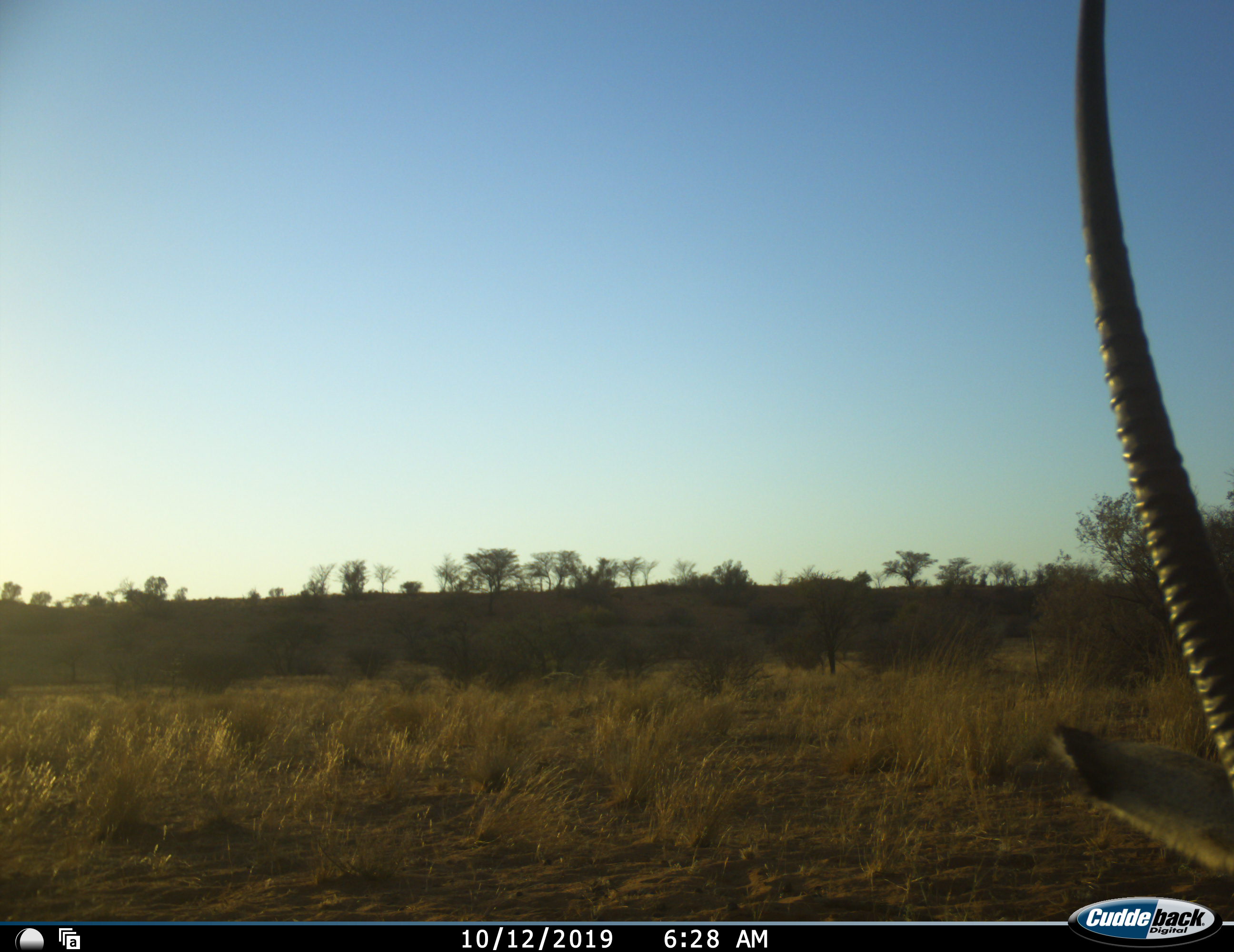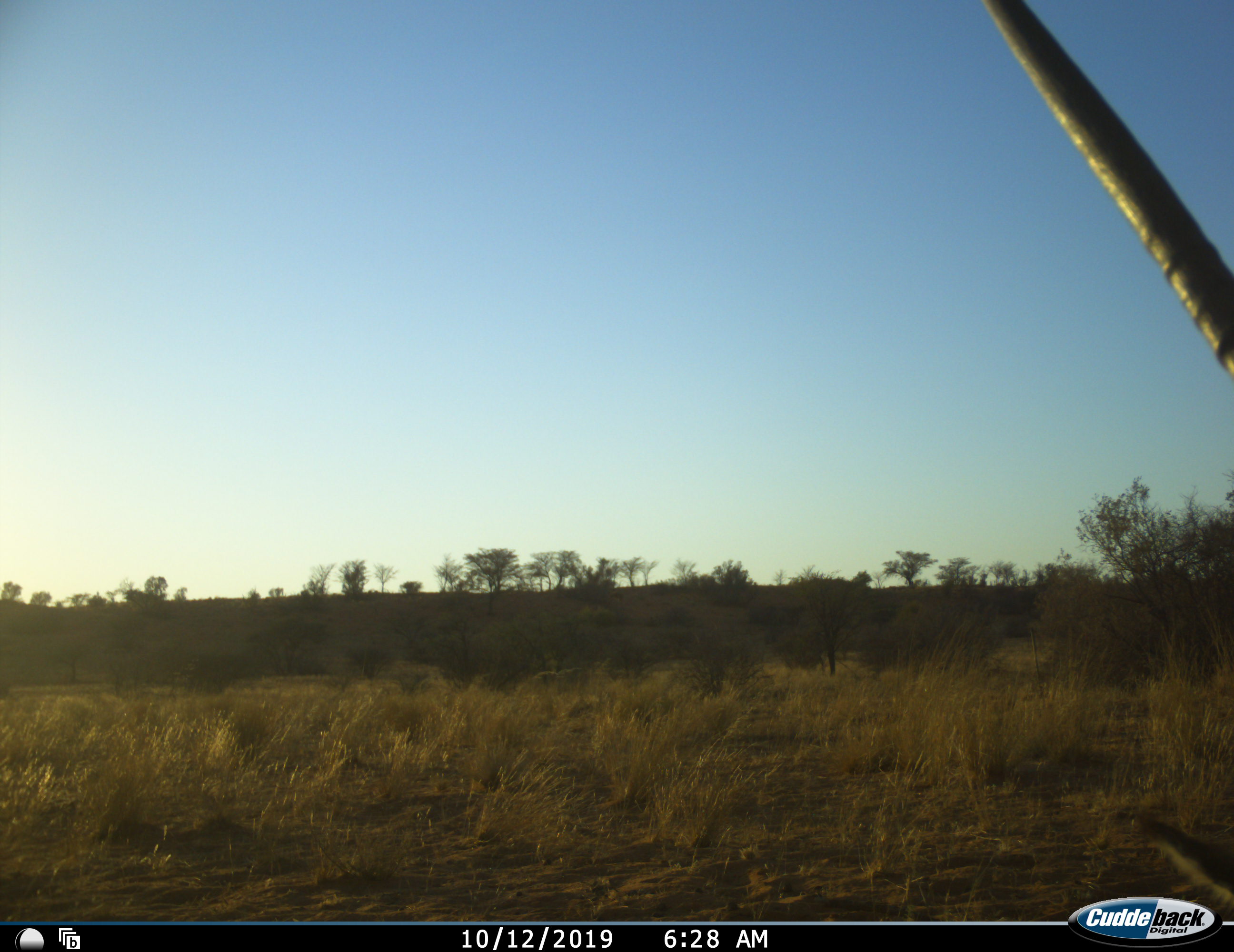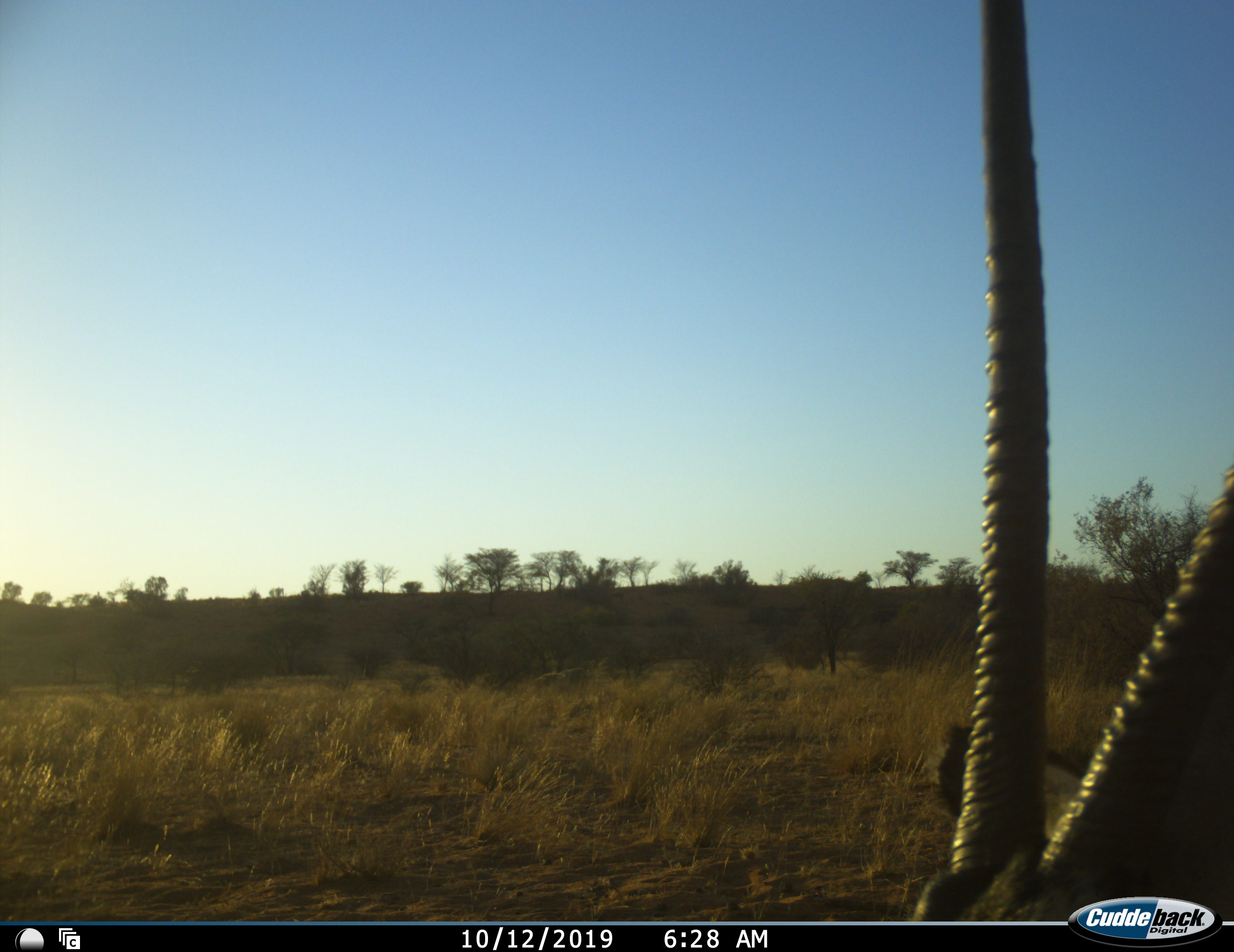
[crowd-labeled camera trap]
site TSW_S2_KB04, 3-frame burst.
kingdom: Animalia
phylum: Chordata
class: Mammalia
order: Artiodactyla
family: Bovidae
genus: Oryx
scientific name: Oryx gazella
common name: gemsbok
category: oryx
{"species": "oryx (gemsbok) (Oryx gazella)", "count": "1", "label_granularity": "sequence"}